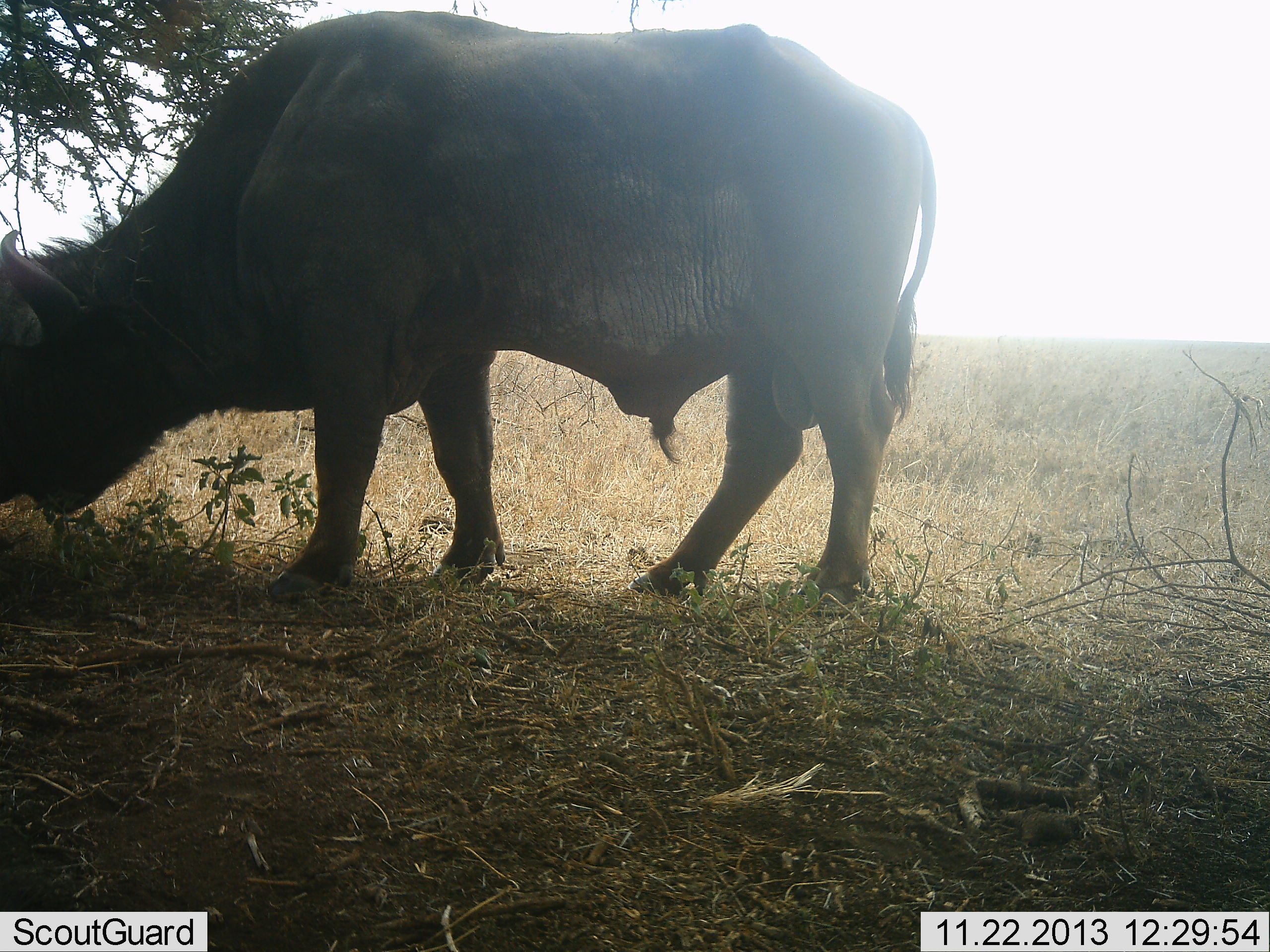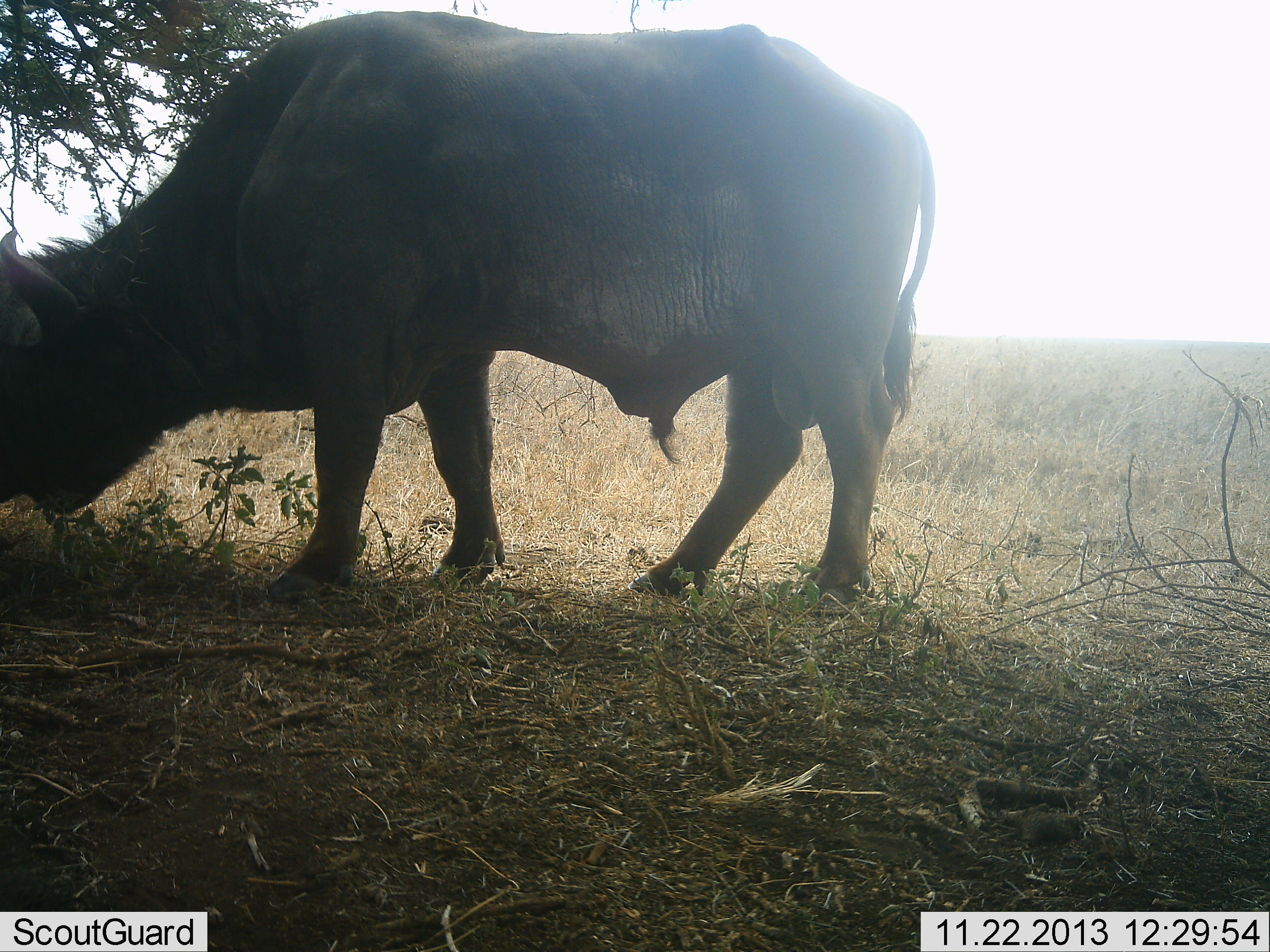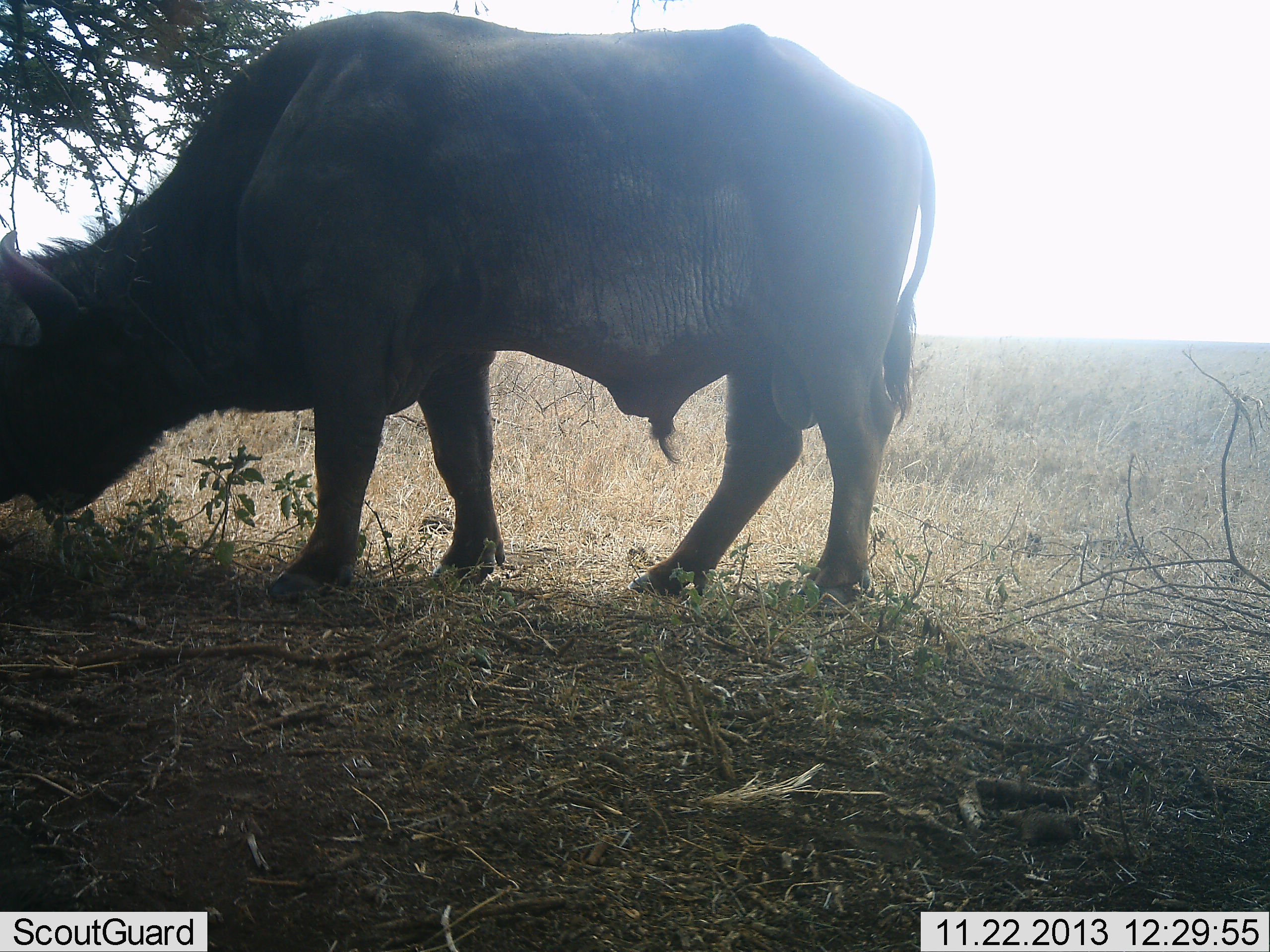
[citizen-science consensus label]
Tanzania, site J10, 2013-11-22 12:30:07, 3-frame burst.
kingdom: Animalia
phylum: Chordata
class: Mammalia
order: Artiodactyla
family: Bovidae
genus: Syncerus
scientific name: Syncerus caffer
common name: cape buffalo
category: buffalo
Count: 1.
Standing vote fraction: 50%.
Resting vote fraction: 0%.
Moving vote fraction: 0%.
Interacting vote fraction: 0%.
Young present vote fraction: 0%.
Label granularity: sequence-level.